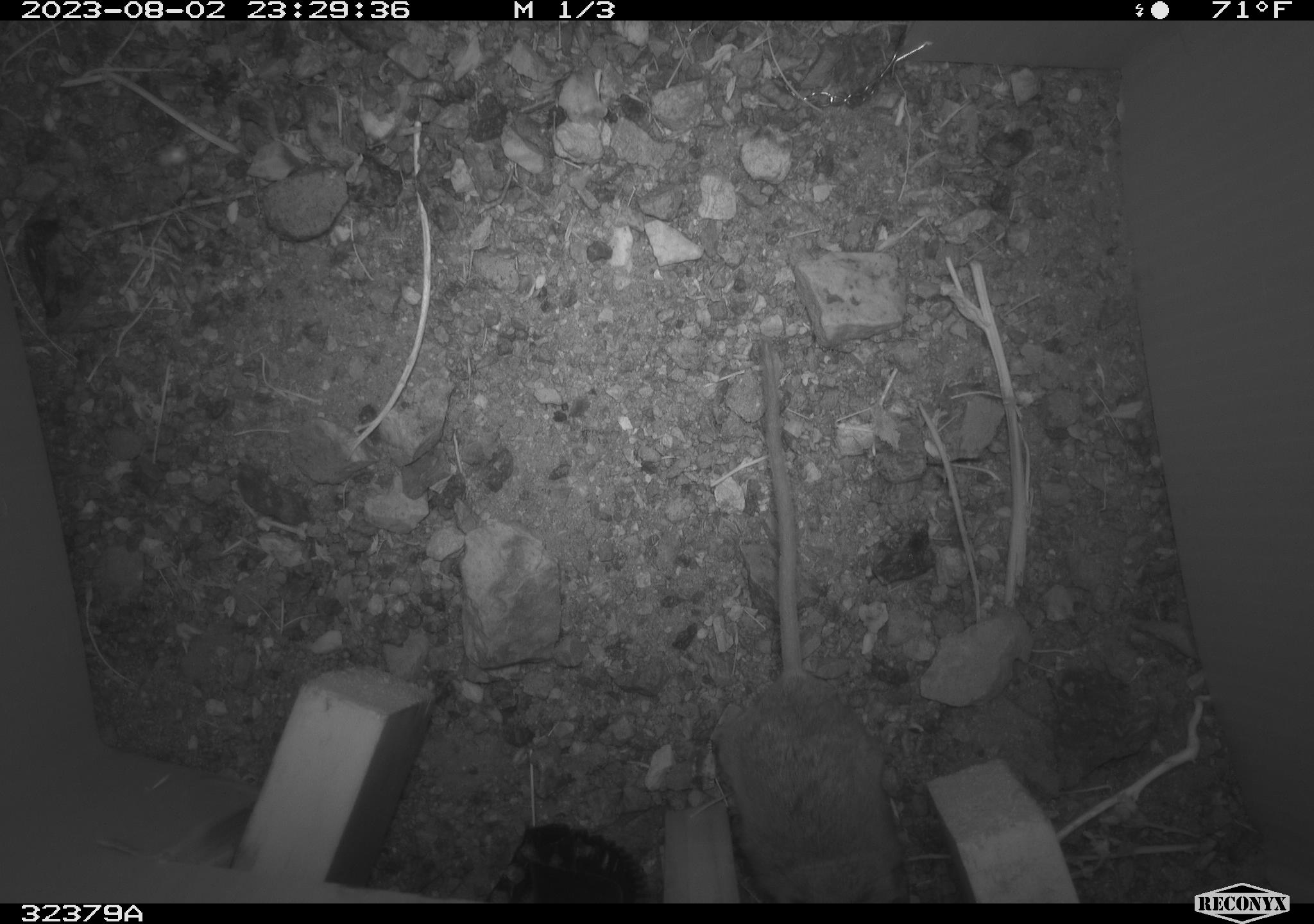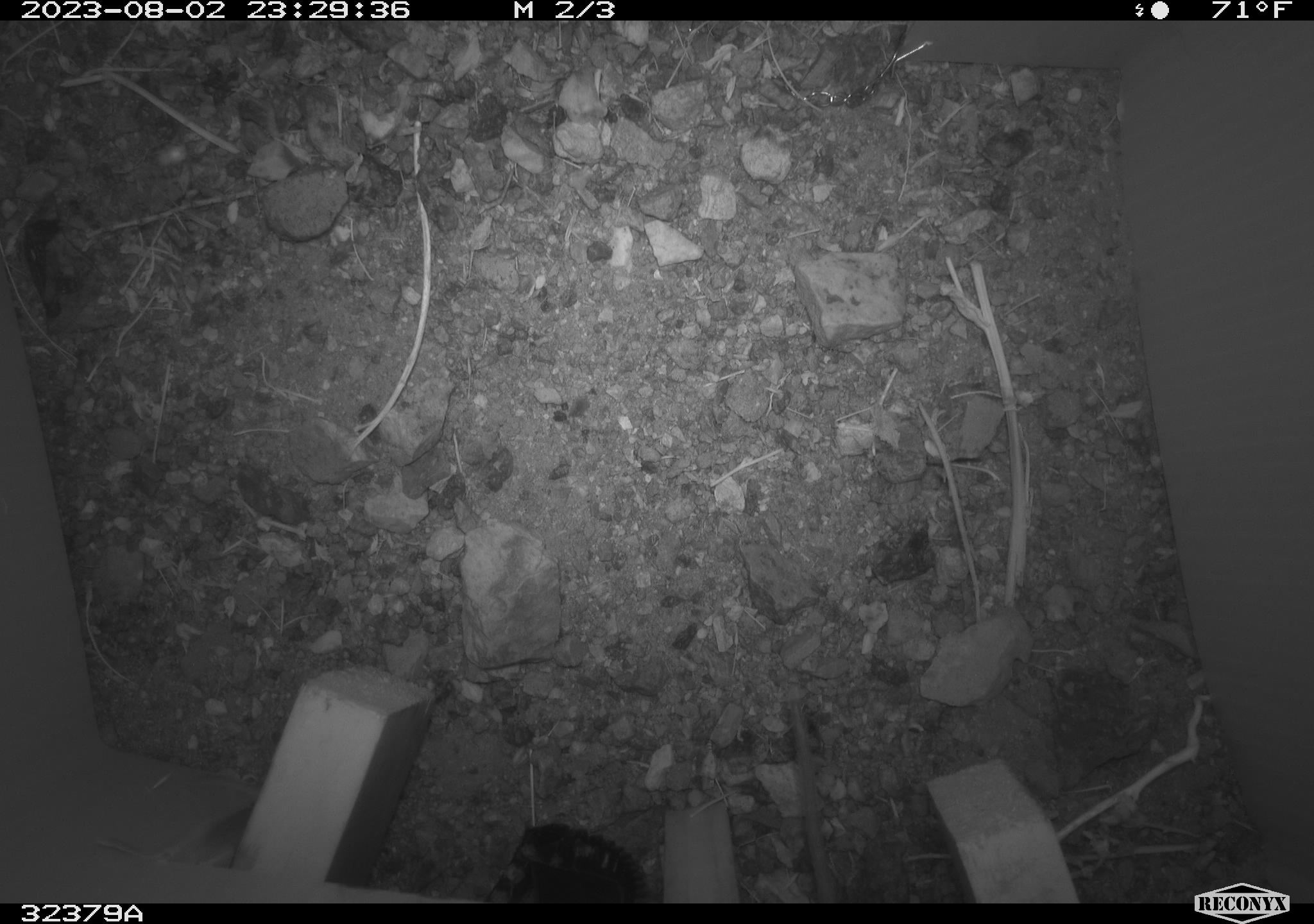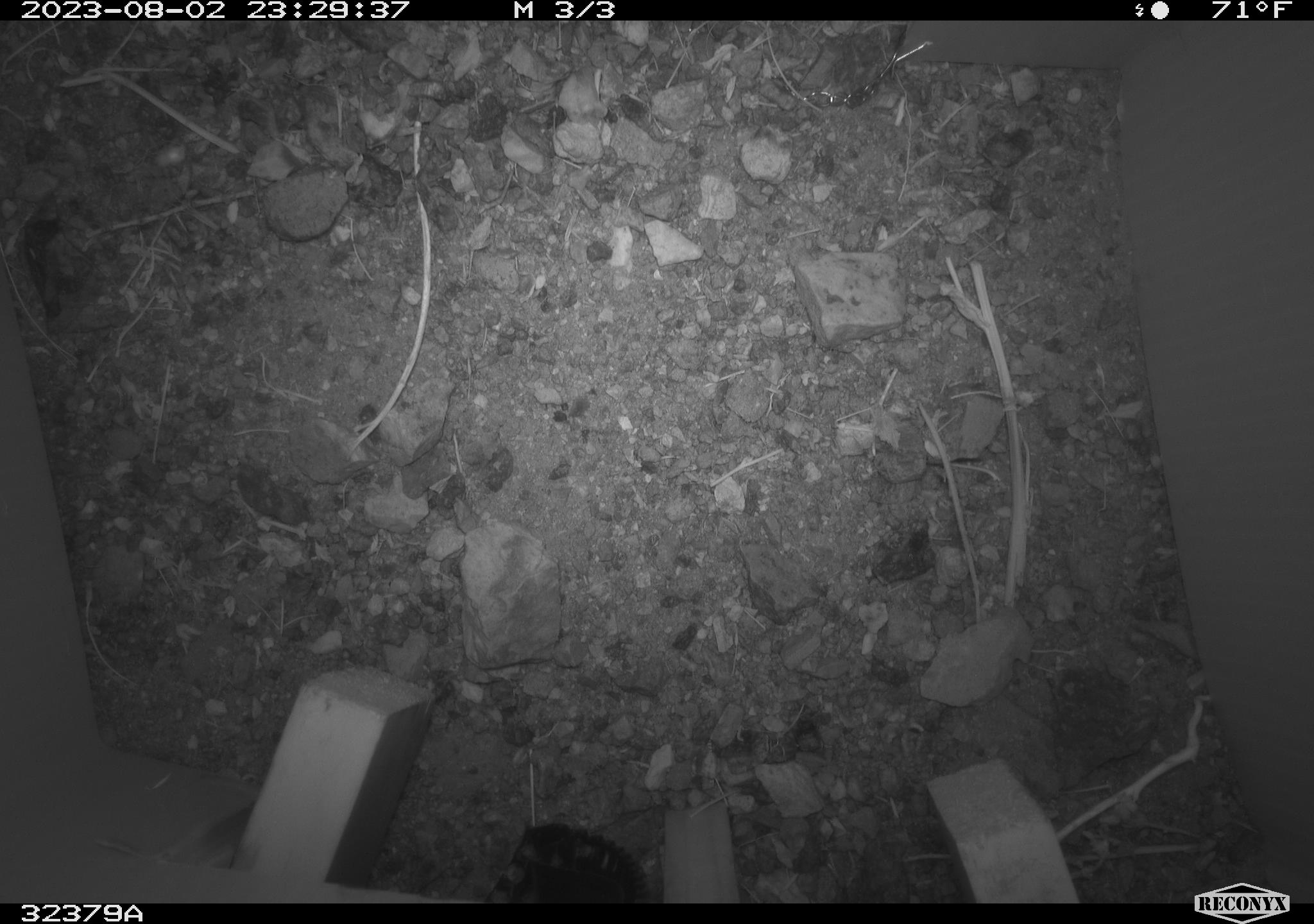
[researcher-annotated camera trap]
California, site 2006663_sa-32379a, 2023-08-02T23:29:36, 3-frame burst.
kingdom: Animalia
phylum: Chordata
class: Mammalia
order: Rodentia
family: Cricetidae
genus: Peromyscus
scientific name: Peromyscus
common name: deer mice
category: peromyscus species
Peromyscus species (deer mice) (Peromyscus).